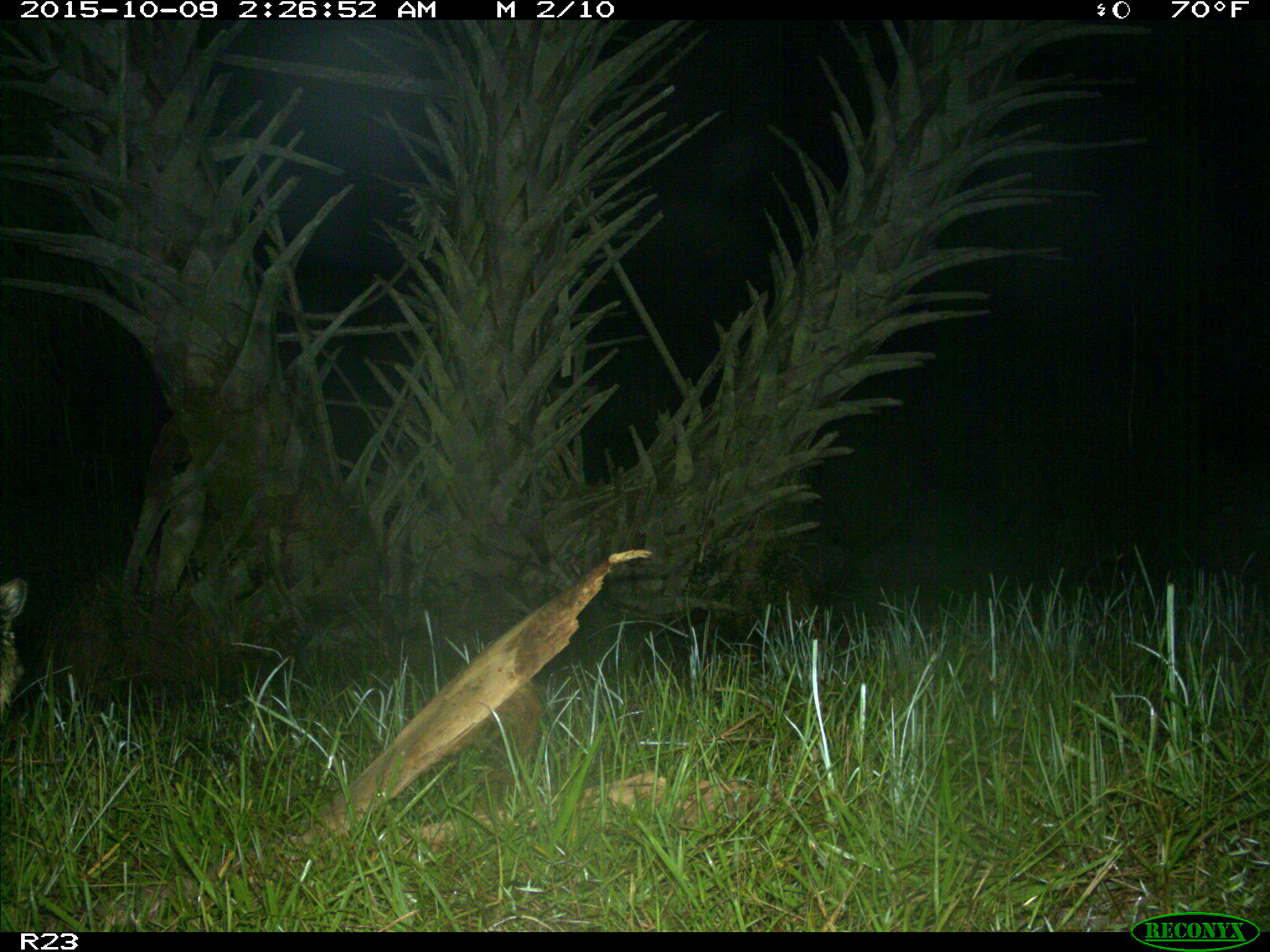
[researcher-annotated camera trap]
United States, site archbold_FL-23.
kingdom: Animalia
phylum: Chordata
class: Mammalia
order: Carnivora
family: Procyonidae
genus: Procyon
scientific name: Procyon lotor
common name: common raccoon